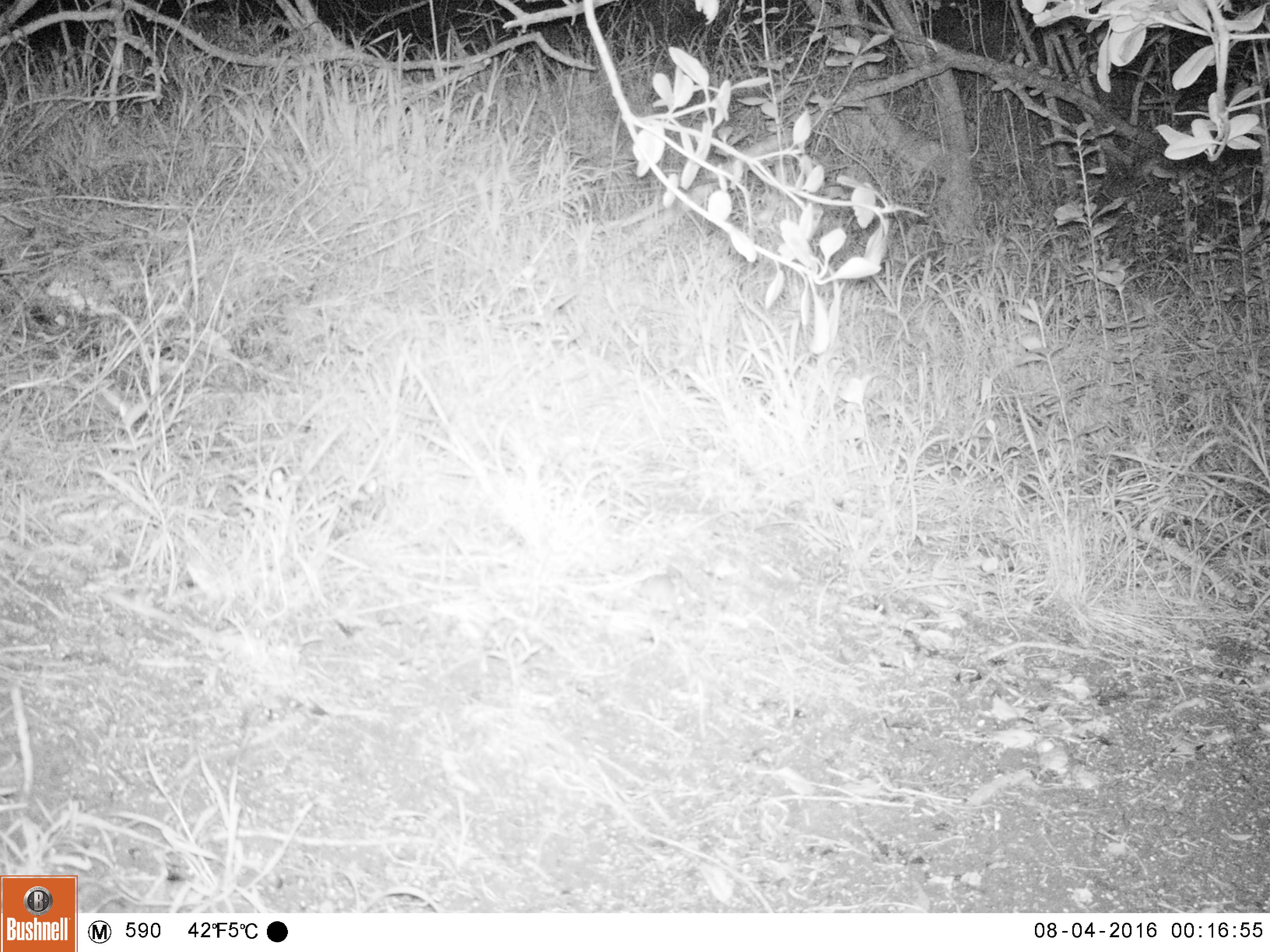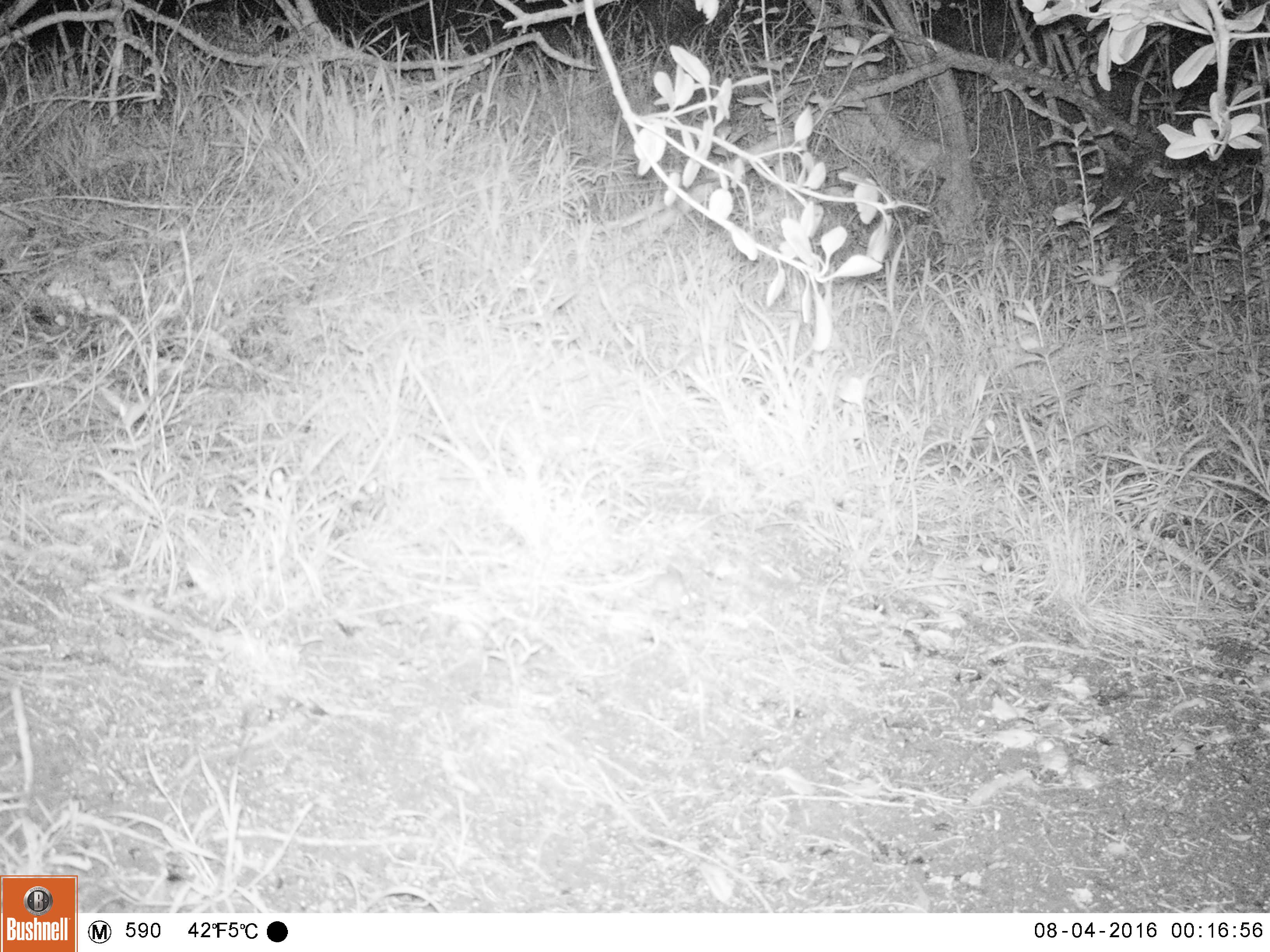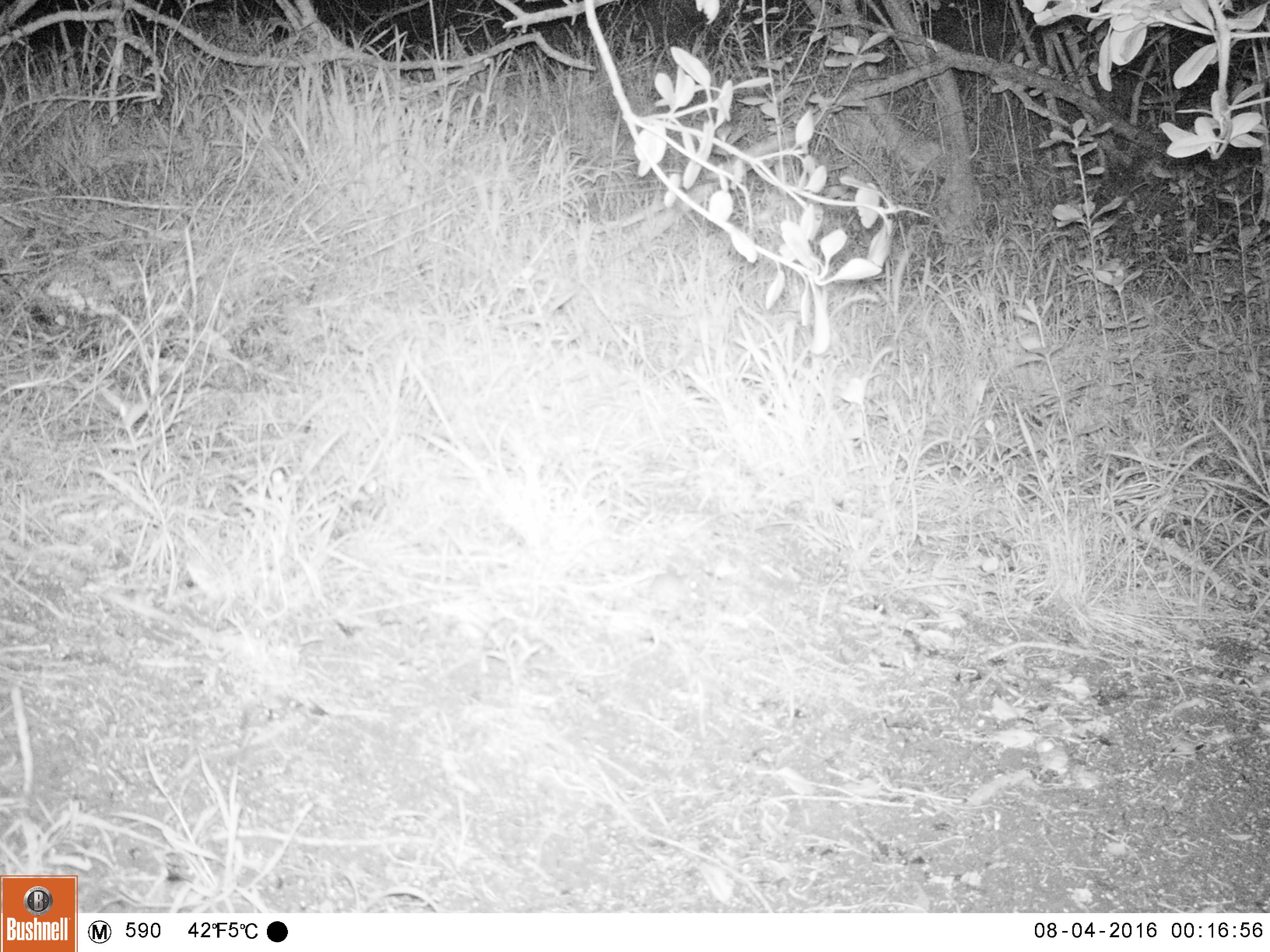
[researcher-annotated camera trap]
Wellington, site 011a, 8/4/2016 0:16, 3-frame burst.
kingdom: Animalia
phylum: Chordata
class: Mammalia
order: Rodentia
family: Muridae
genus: Mus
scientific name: Mus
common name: mouse